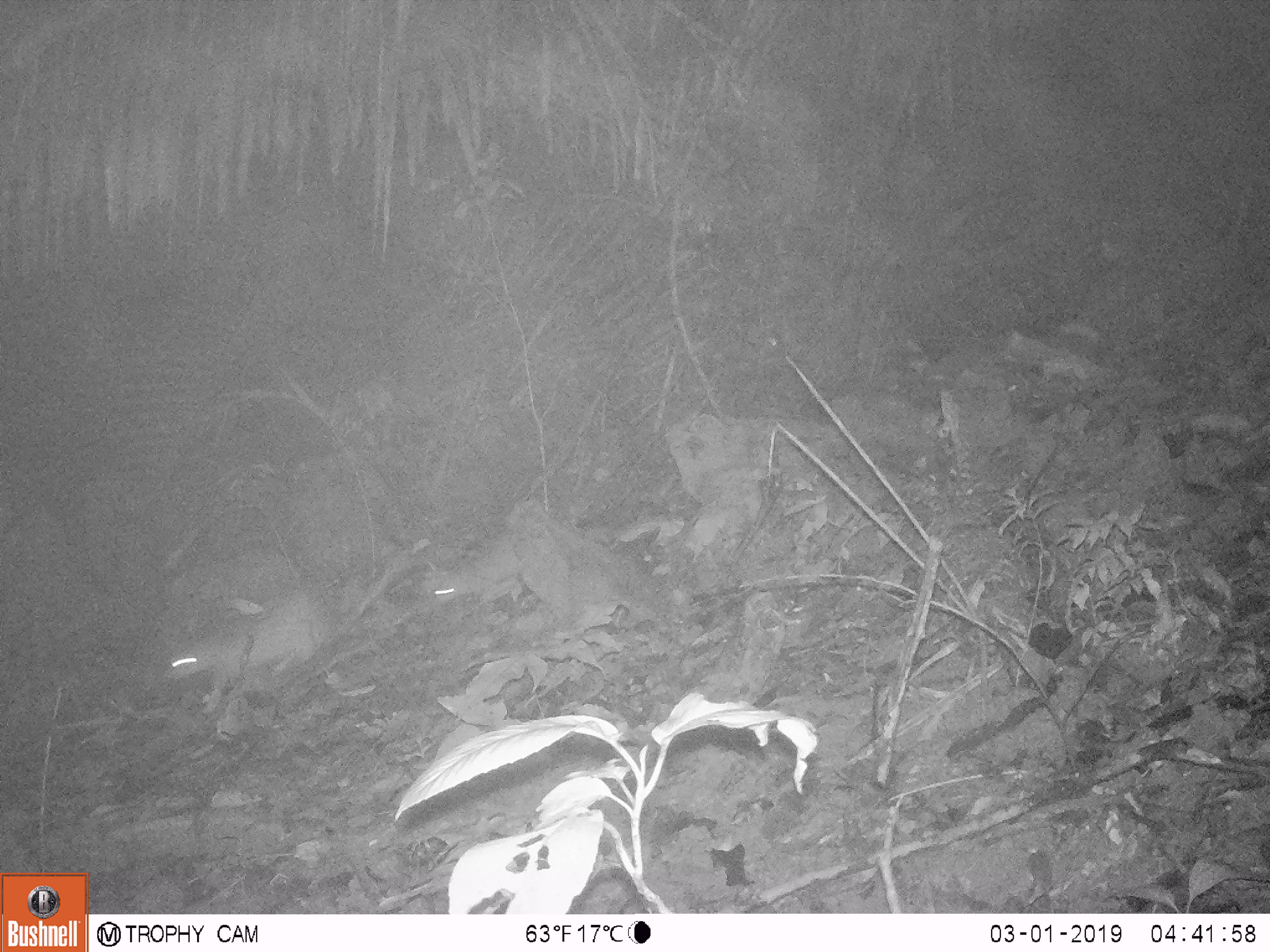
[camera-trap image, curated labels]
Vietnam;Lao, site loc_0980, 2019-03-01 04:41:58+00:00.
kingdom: Animalia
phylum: Chordata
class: Mammalia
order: Rodentia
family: Hystricidae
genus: Atherurus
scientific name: Atherurus macrourus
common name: asiatic brush-tailed porcupine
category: asiatic brush tailed porcupine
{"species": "asiatic brush tailed porcupine (asiatic brush-tailed porcupine) (Atherurus macrourus)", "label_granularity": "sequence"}